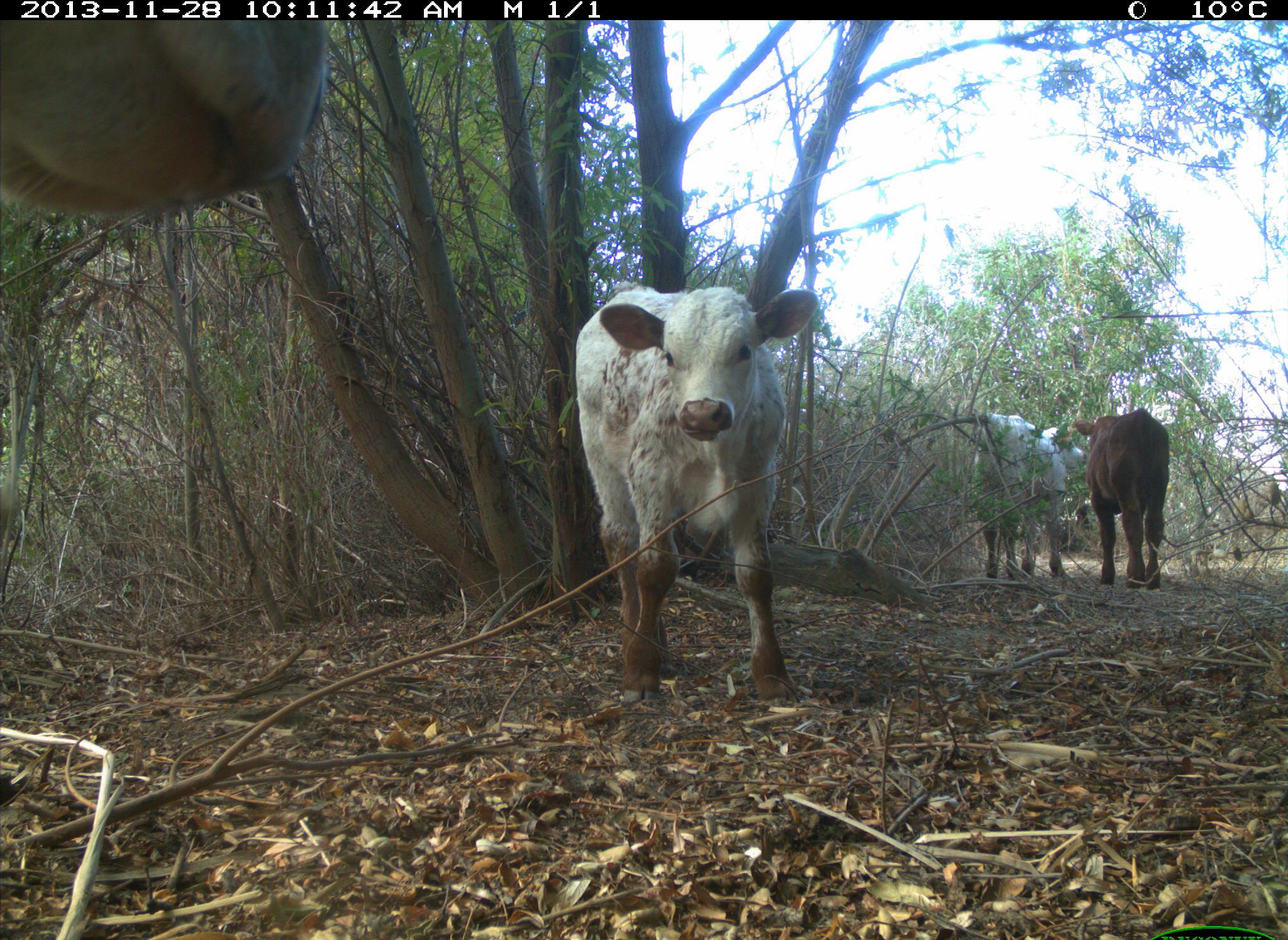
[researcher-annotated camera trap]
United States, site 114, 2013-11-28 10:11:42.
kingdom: Animalia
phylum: Chordata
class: Mammalia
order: Artiodactyla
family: Bovidae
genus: Bos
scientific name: Bos taurus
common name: cow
Cow (Bos taurus).